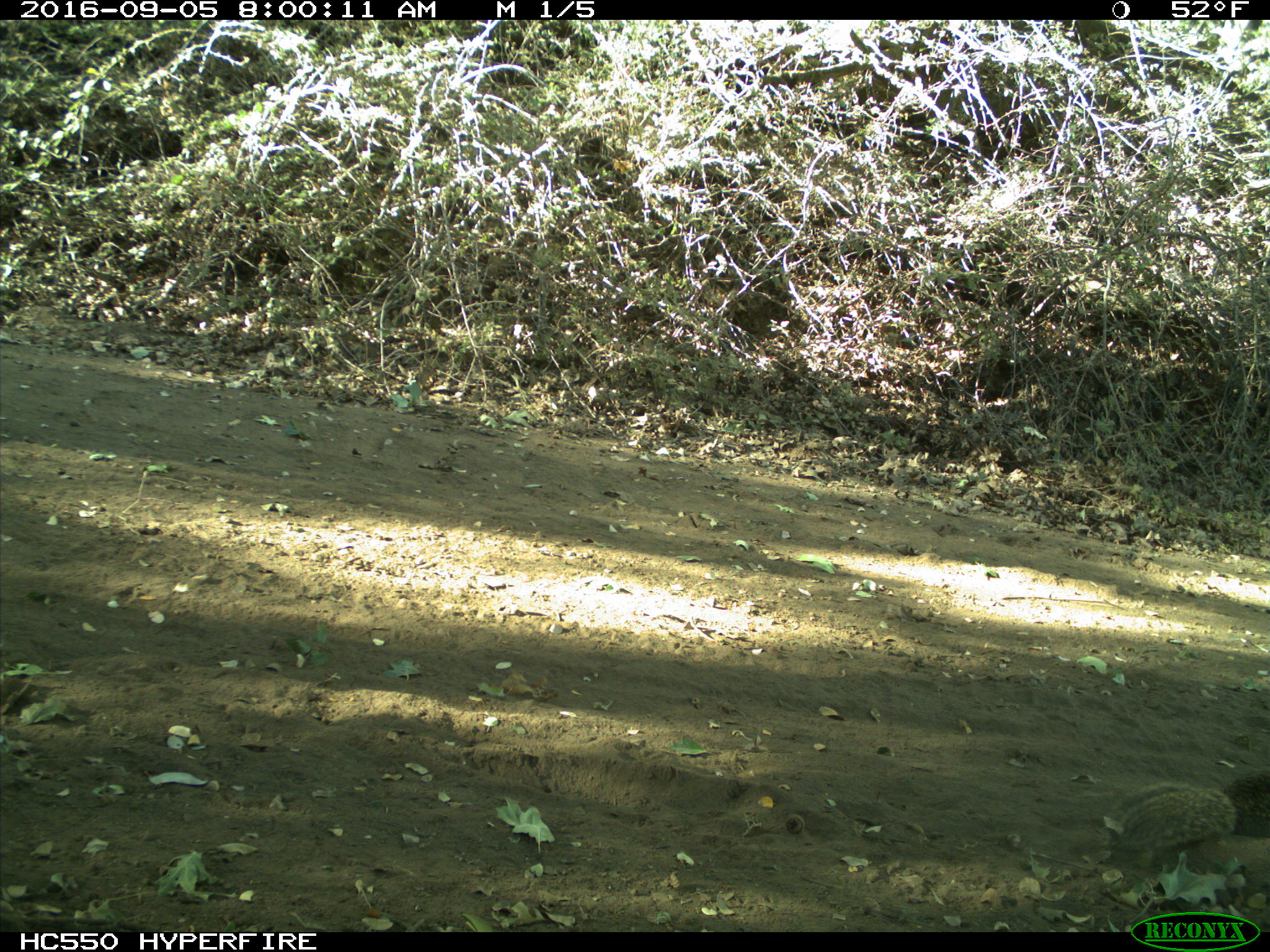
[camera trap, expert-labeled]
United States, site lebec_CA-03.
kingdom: Animalia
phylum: Chordata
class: Mammalia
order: Rodentia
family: Sciuridae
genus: Otospermophilus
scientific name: Otospermophilus beecheyi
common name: california ground squirrel